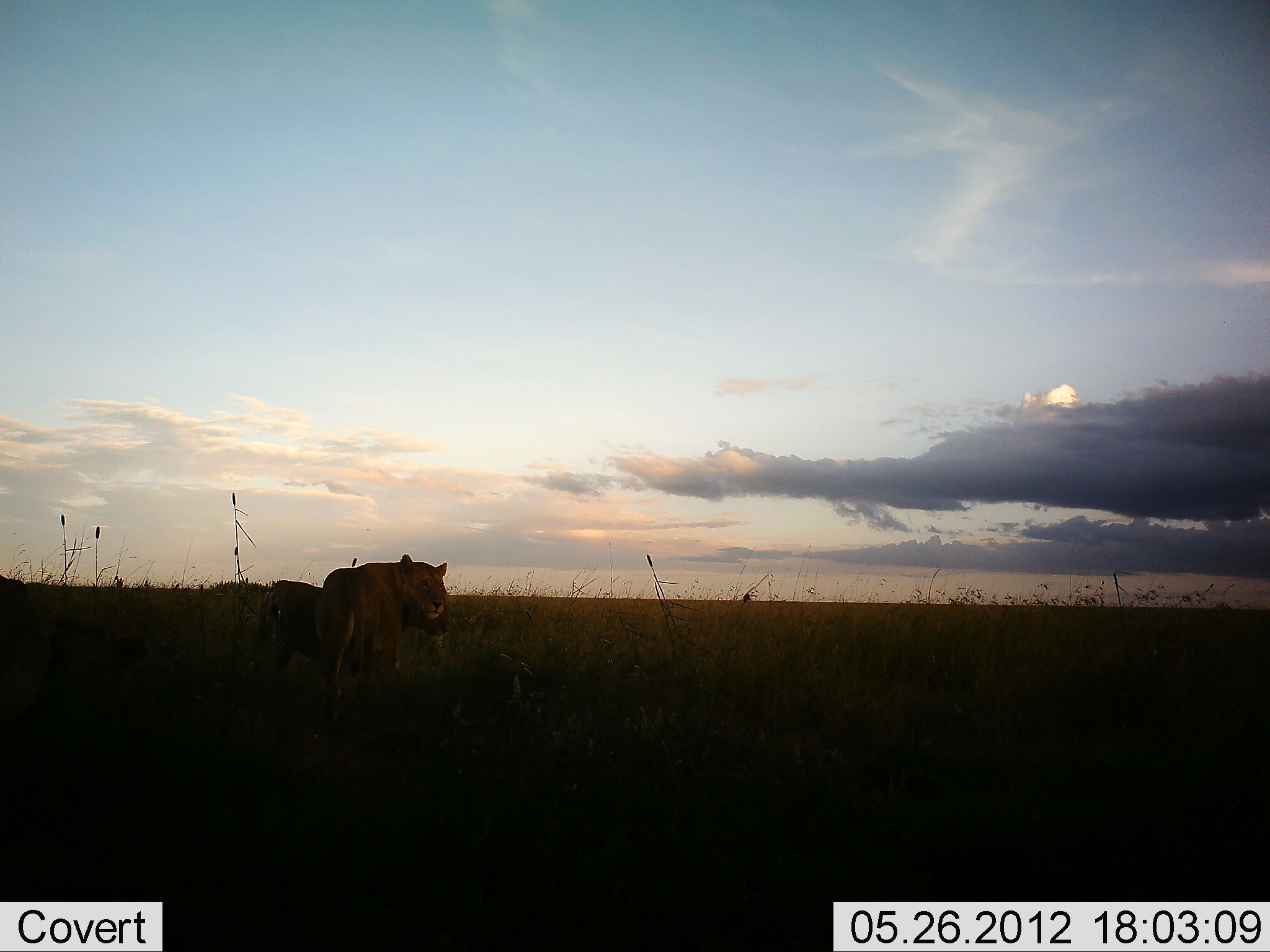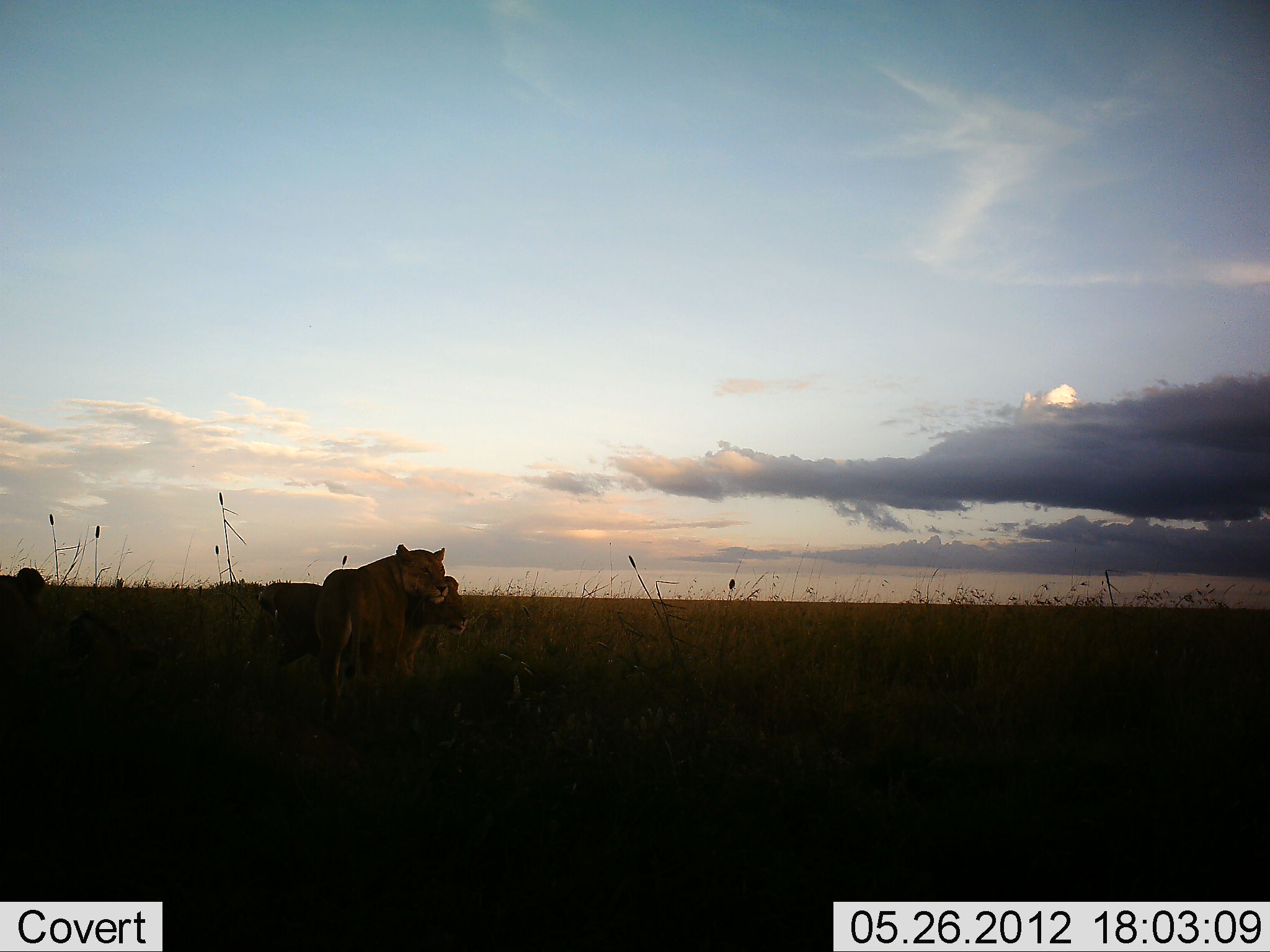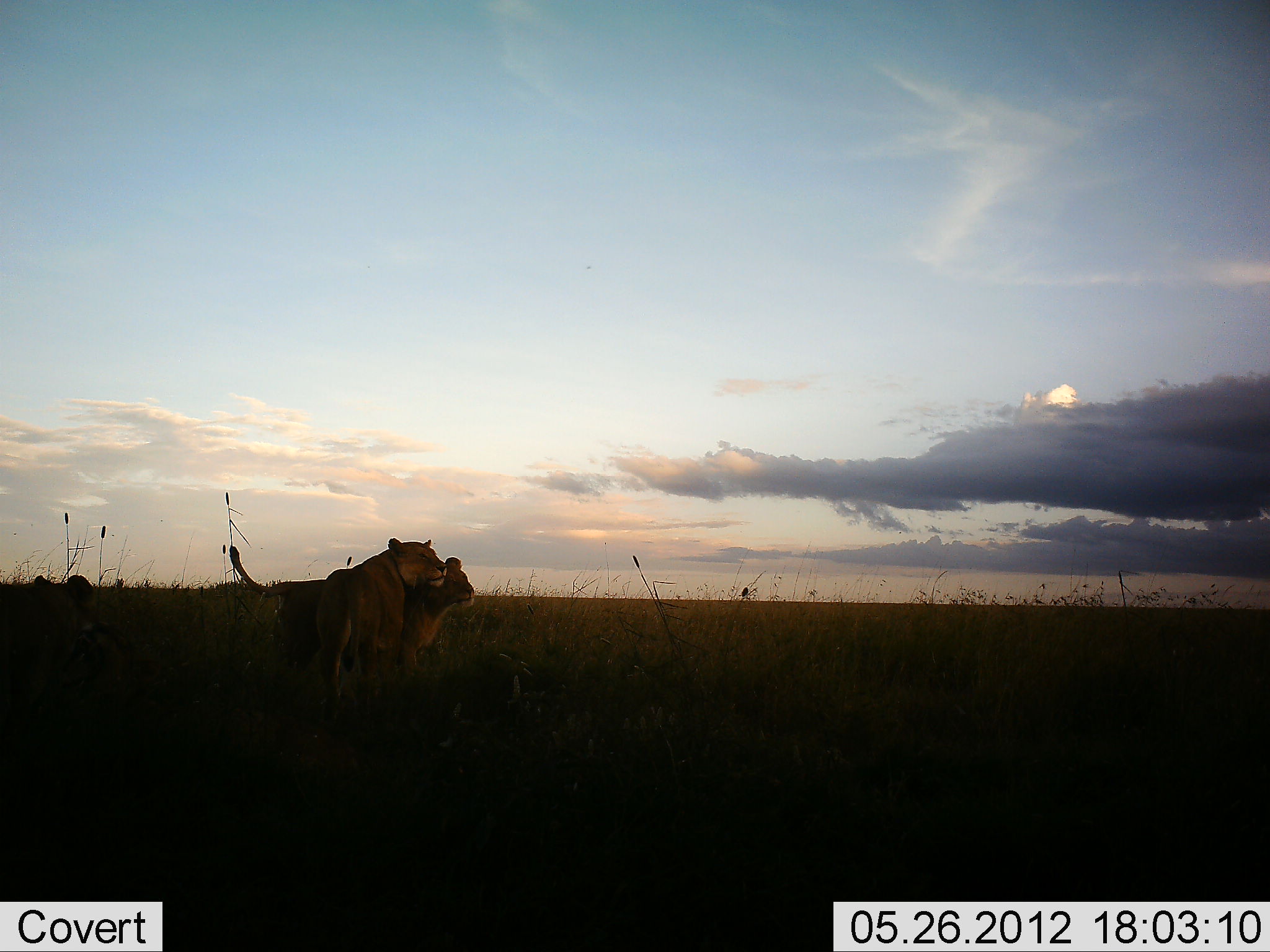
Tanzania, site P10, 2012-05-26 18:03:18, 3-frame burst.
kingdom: Animalia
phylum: Chordata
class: Mammalia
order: Carnivora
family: Felidae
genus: Panthera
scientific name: Panthera leo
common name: lion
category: lionfemale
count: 3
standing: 70%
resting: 10%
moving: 30%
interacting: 50%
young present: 0%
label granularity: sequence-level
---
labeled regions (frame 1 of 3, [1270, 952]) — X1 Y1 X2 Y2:
animal: 258 579 456 689; 315 552 448 707; 0 575 57 722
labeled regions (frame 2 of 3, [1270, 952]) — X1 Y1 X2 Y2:
animal: 248 576 469 705; 317 544 449 708; 0 567 69 661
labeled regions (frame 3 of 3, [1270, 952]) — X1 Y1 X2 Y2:
animal: 227 545 474 692; 315 536 449 708; 0 575 95 712